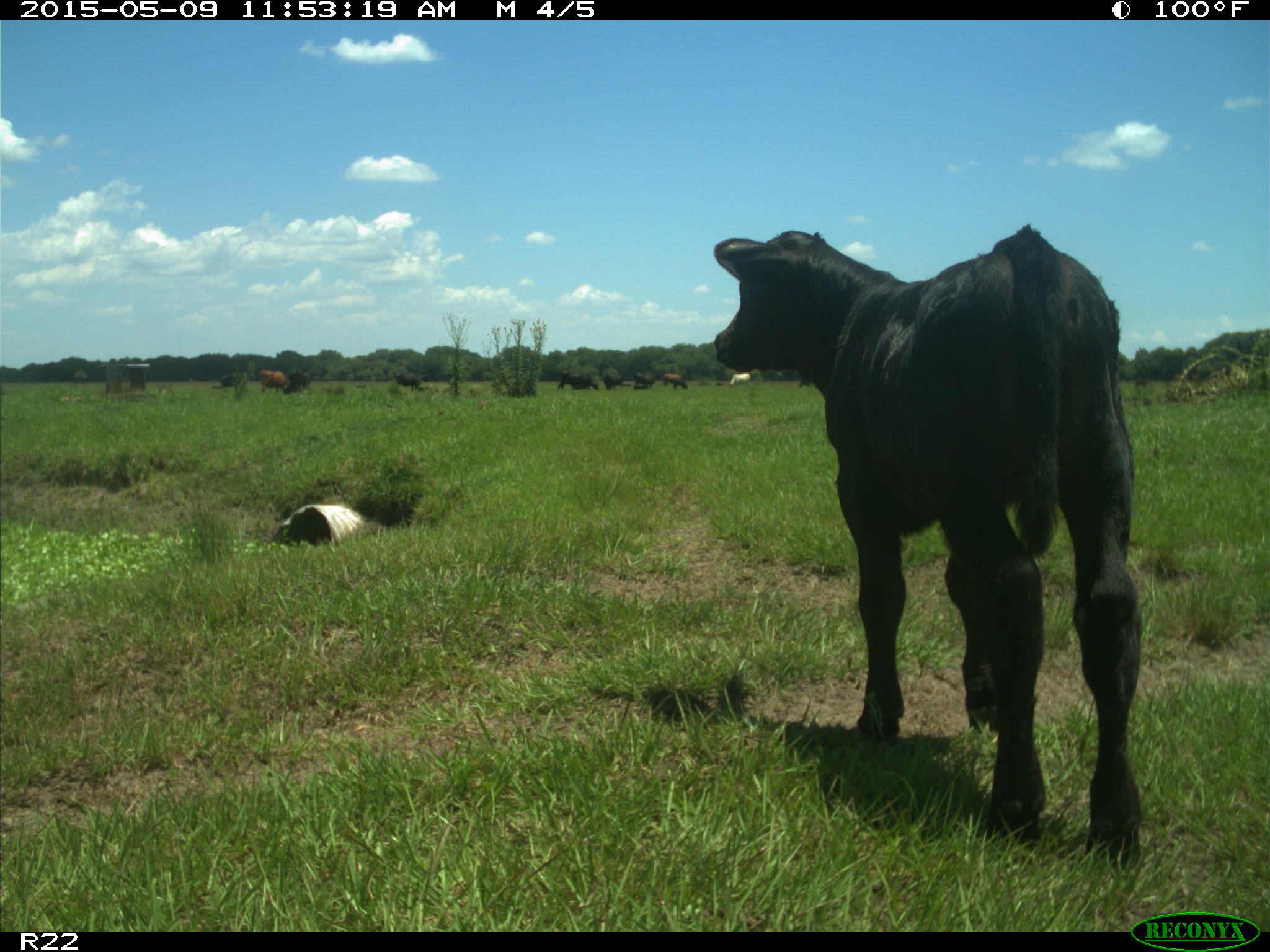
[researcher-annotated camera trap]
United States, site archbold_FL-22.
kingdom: Animalia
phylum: Chordata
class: Mammalia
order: Artiodactyla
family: Bovidae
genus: Bos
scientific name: Bos taurus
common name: domestic cow